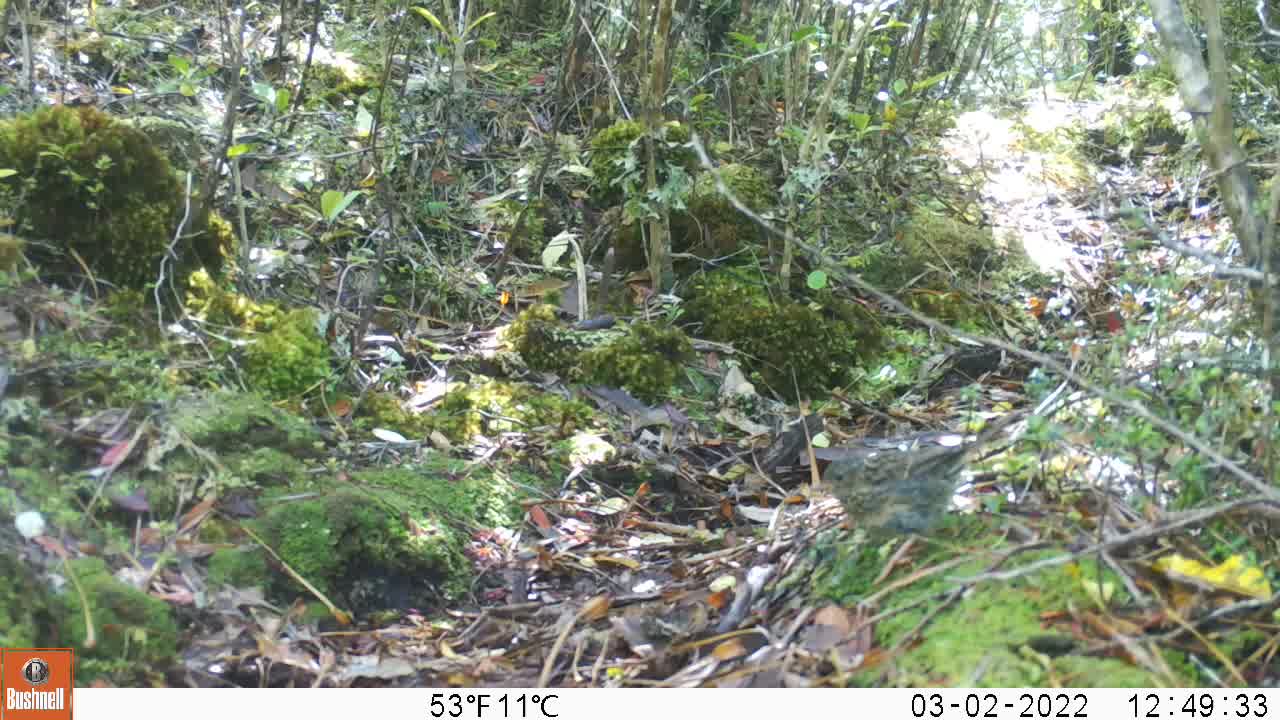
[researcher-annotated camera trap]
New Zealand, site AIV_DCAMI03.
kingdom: Animalia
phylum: Chordata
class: Aves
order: Passeriformes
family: Prunellidae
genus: Prunella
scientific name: Prunella modularis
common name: dunnock